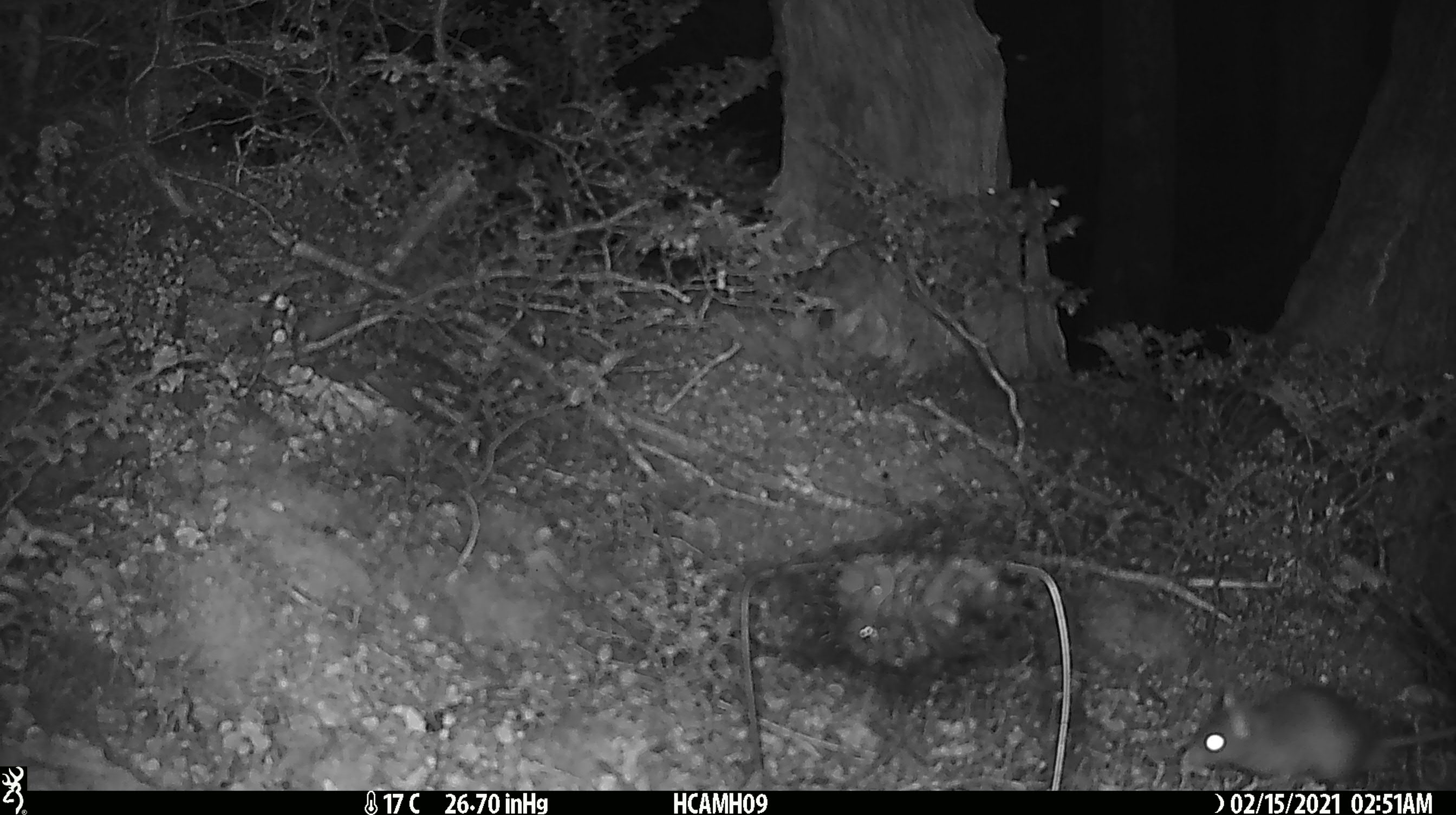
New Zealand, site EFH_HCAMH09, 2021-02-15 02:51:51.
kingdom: Animalia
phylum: Chordata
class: Mammalia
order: Rodentia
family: Muridae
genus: Mus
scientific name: Mus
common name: mouse